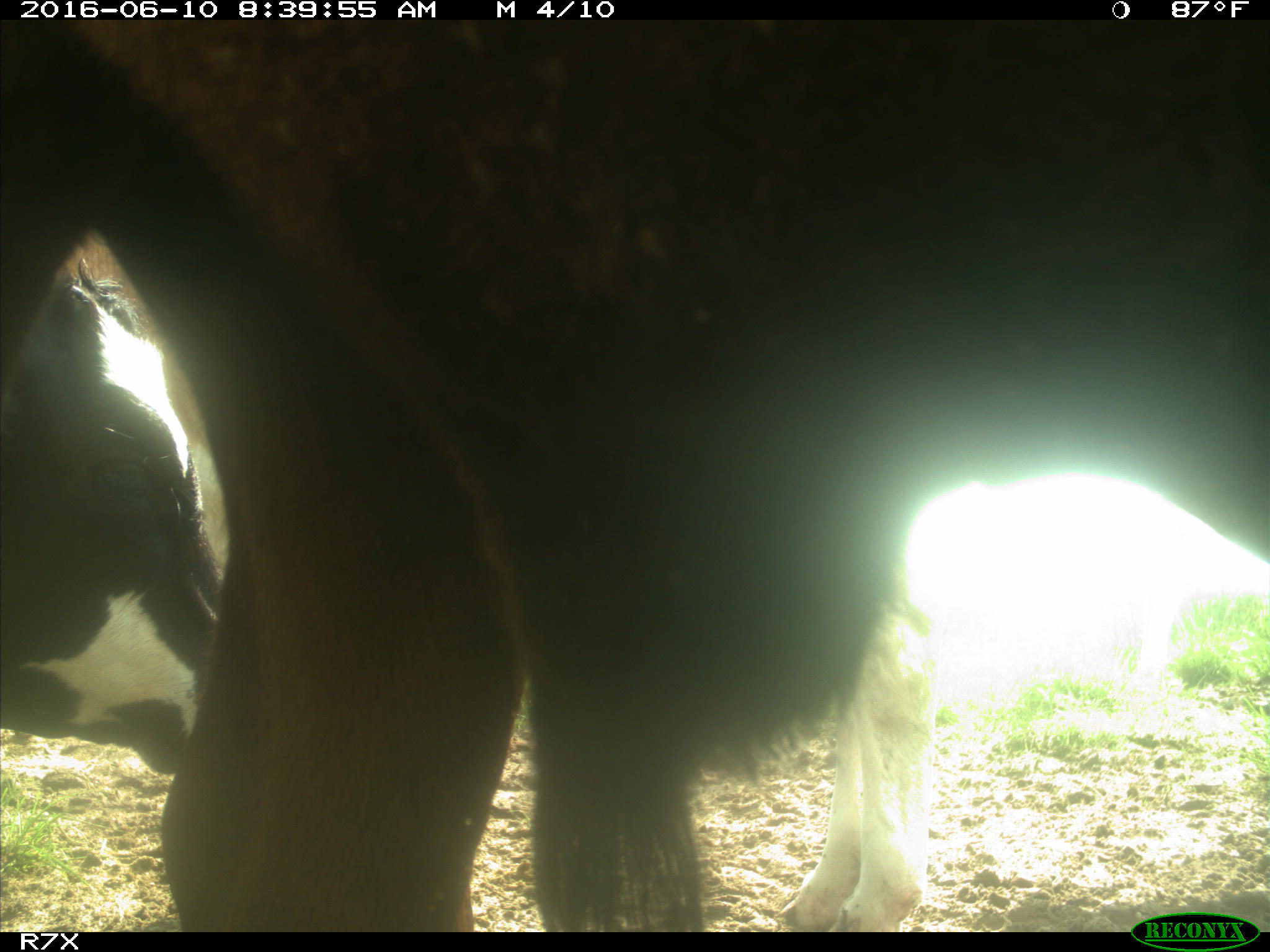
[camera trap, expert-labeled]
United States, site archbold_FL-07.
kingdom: Animalia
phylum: Chordata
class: Mammalia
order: Artiodactyla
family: Bovidae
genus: Bos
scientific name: Bos taurus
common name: domestic cow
Bos taurus (domestic cow).